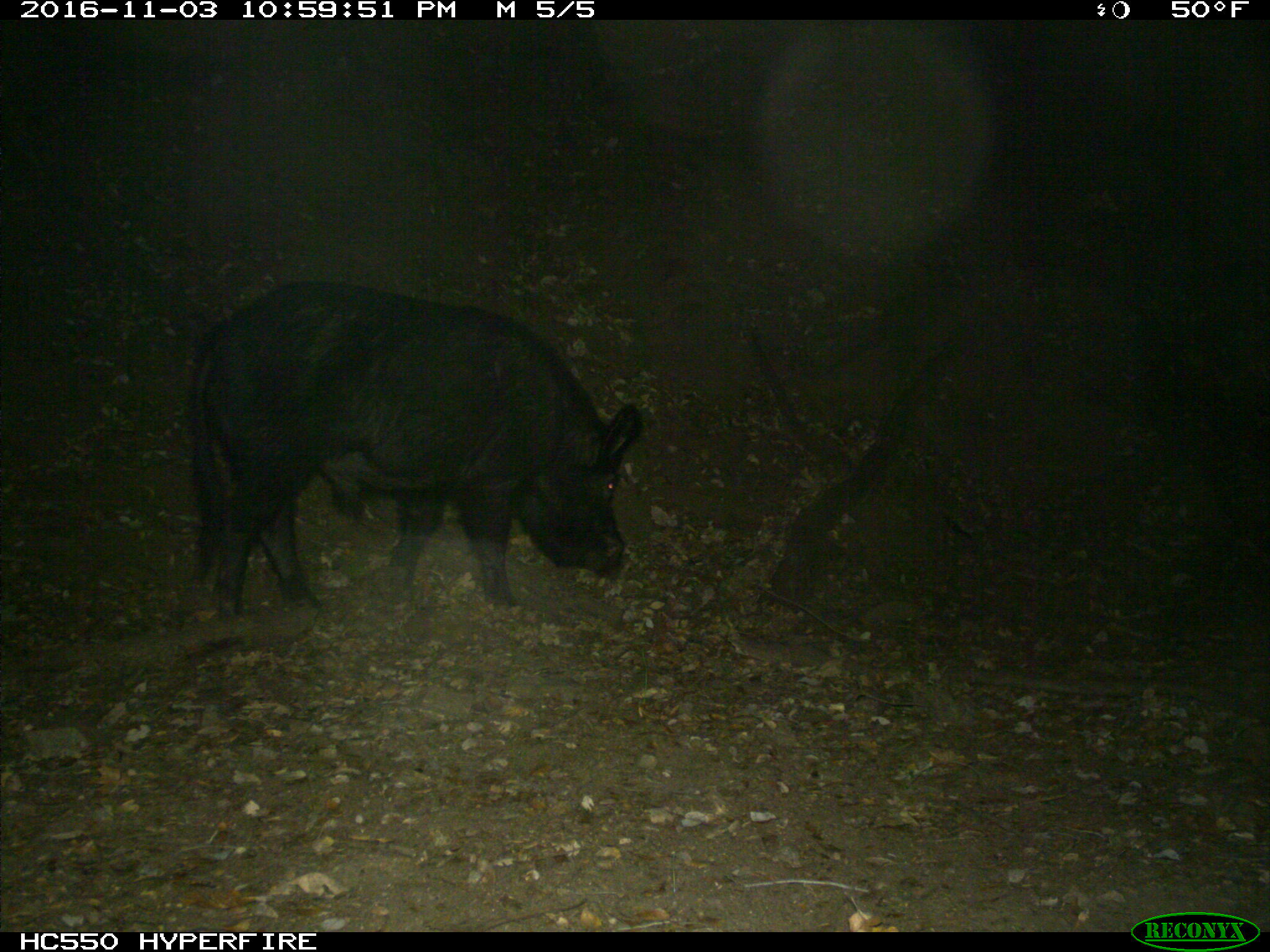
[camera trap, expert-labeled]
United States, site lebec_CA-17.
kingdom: Animalia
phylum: Chordata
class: Mammalia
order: Artiodactyla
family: Suidae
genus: Sus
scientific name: Sus scrofa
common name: wild boar